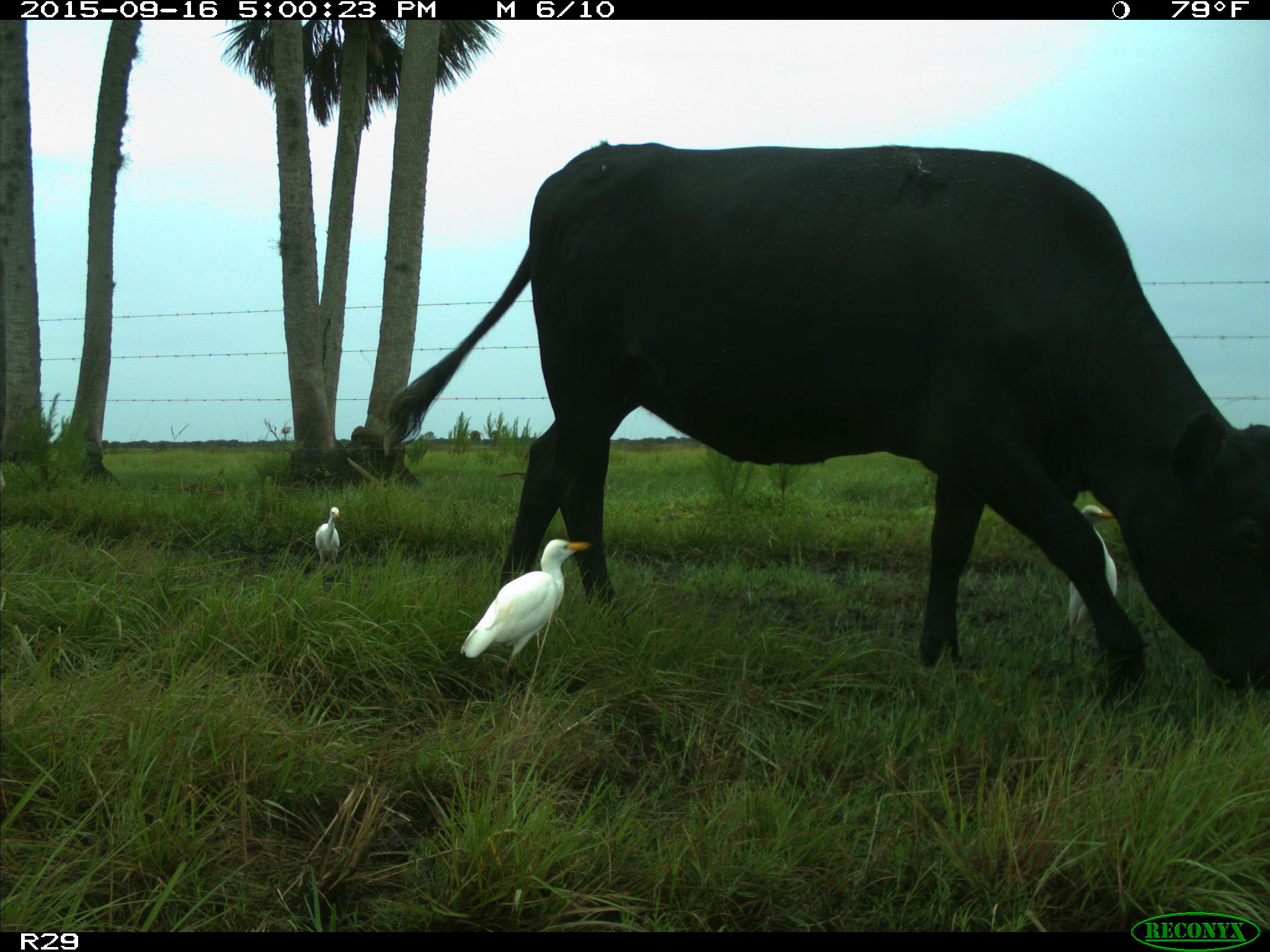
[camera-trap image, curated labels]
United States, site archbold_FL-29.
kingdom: Animalia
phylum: Chordata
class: Mammalia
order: Artiodactyla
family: Bovidae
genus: Bos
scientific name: Bos taurus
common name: domestic cow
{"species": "Bos taurus (domestic cow)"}